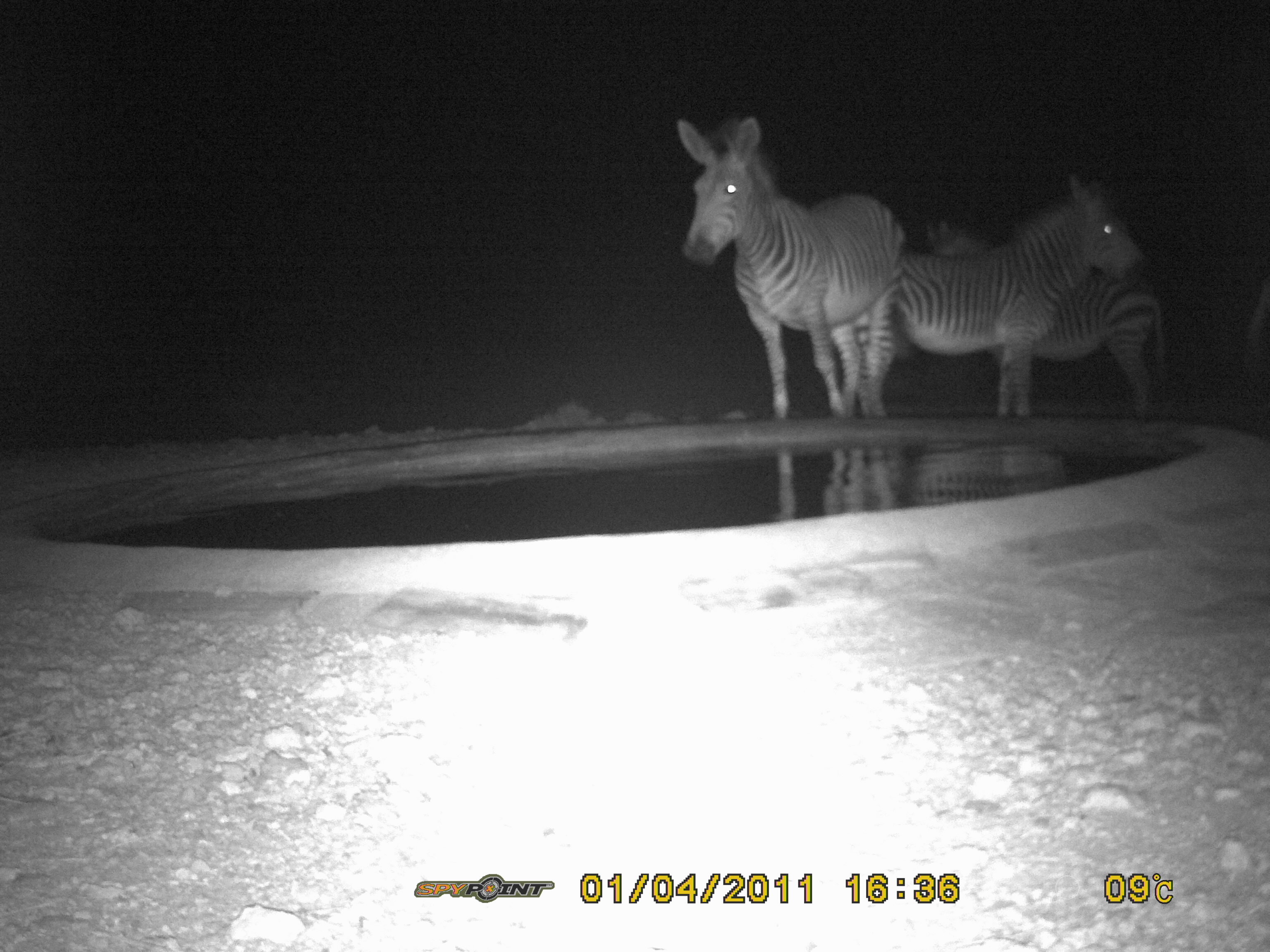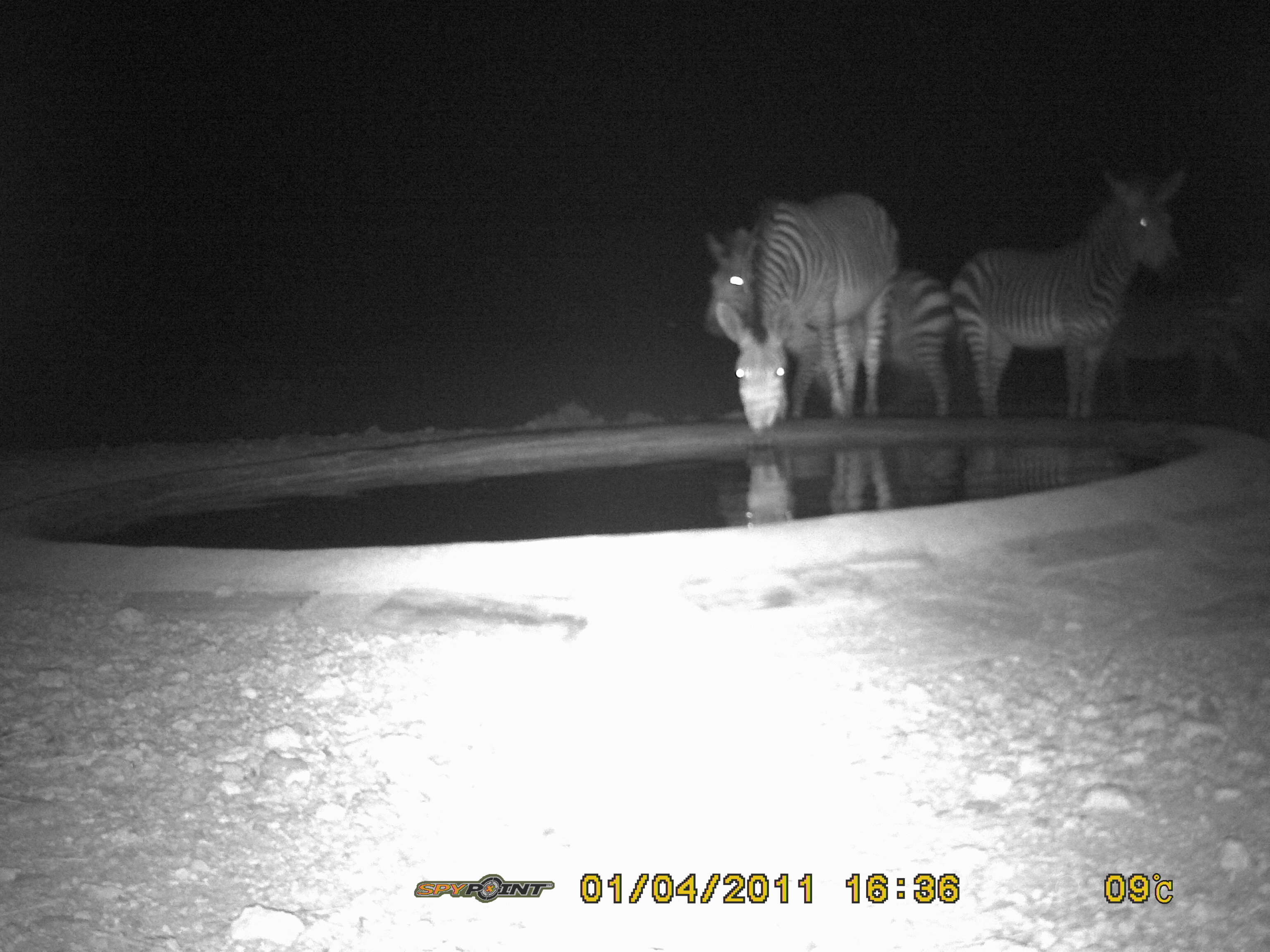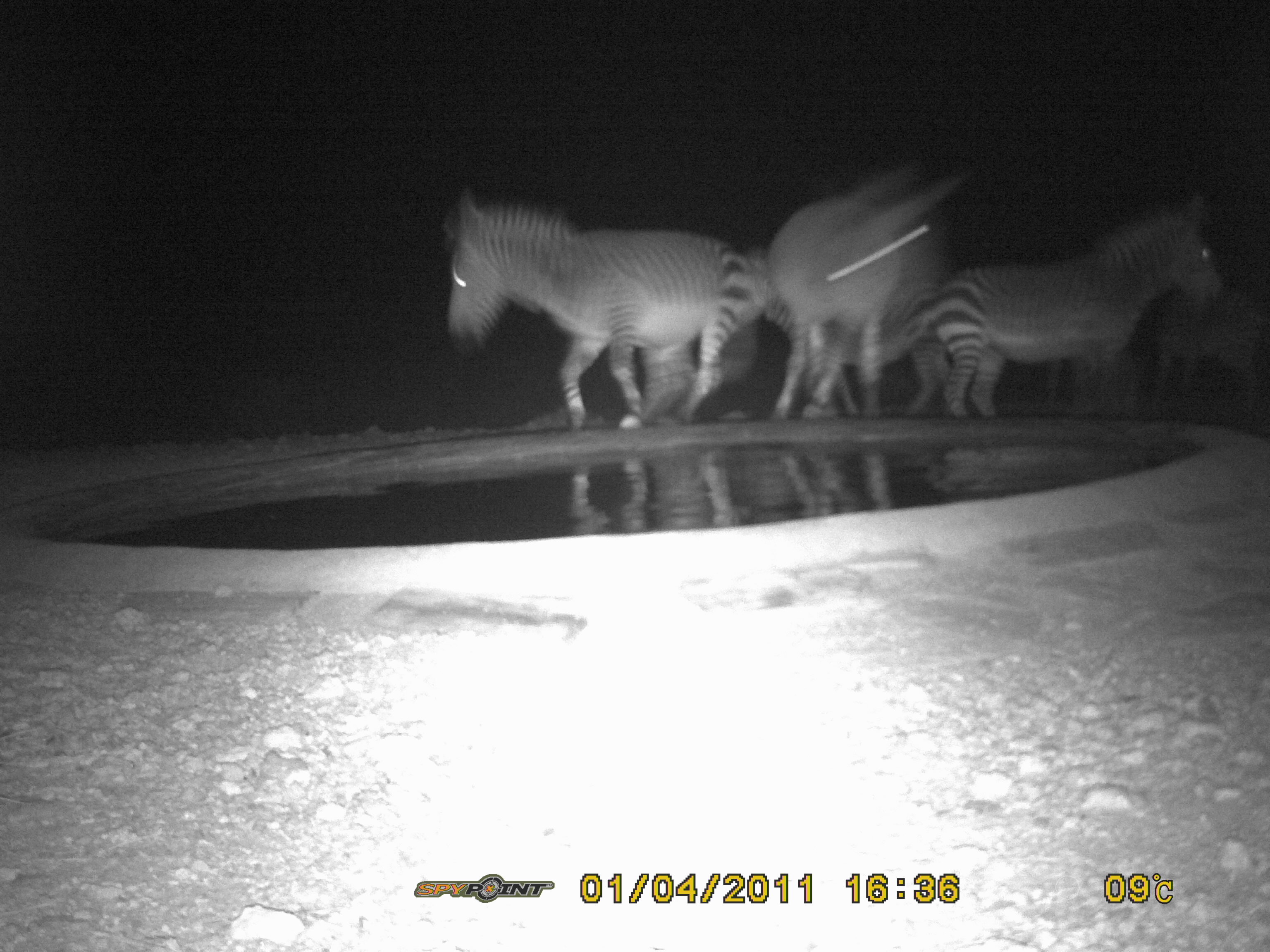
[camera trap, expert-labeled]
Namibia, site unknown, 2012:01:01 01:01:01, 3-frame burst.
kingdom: Animalia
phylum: Chordata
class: Mammalia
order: Perissodactyla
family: Equidae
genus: Equus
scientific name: Equus zebra hartmannae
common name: hartmann's mountain zebra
Equus zebra hartmannae (hartmann's mountain zebra).